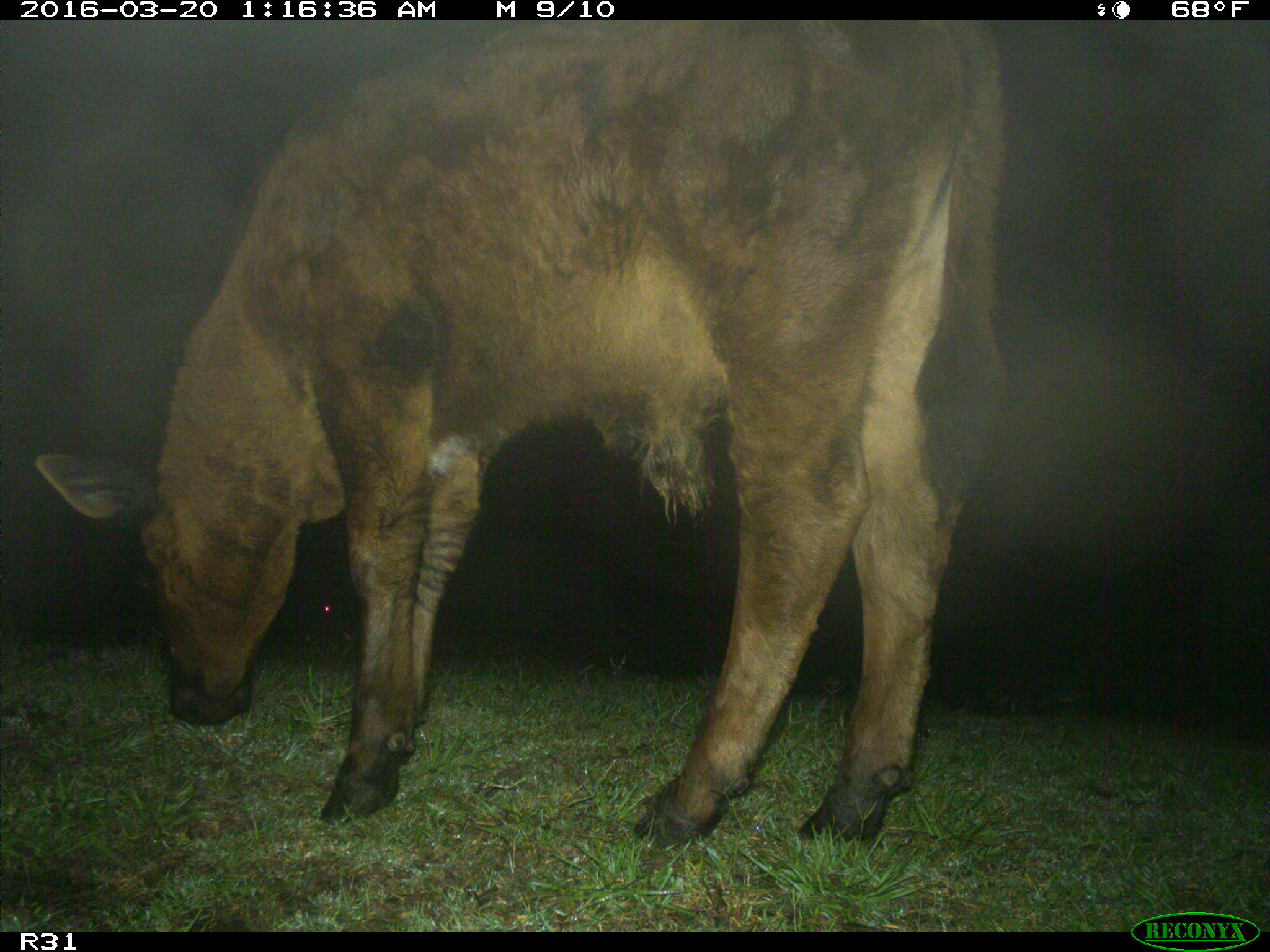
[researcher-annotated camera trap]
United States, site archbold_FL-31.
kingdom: Animalia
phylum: Chordata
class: Mammalia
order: Artiodactyla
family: Bovidae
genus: Bos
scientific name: Bos taurus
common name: domestic cow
Bos taurus (domestic cow).